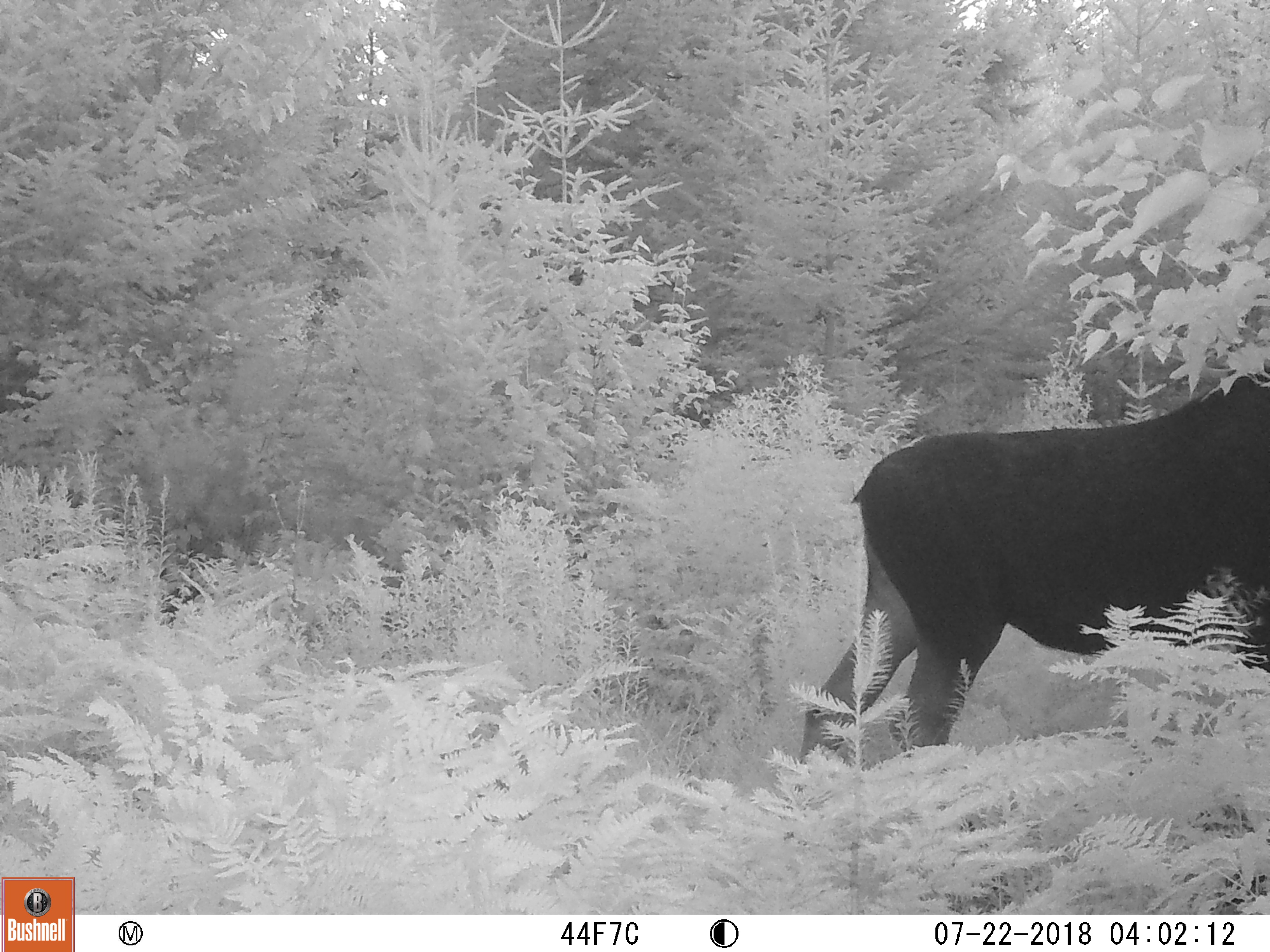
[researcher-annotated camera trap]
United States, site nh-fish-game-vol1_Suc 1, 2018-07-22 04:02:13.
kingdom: Animalia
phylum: Chordata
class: Mammalia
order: Artiodactyla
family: Cervidae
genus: Alces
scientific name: Alces alces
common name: moose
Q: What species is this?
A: Moose (Alces alces).